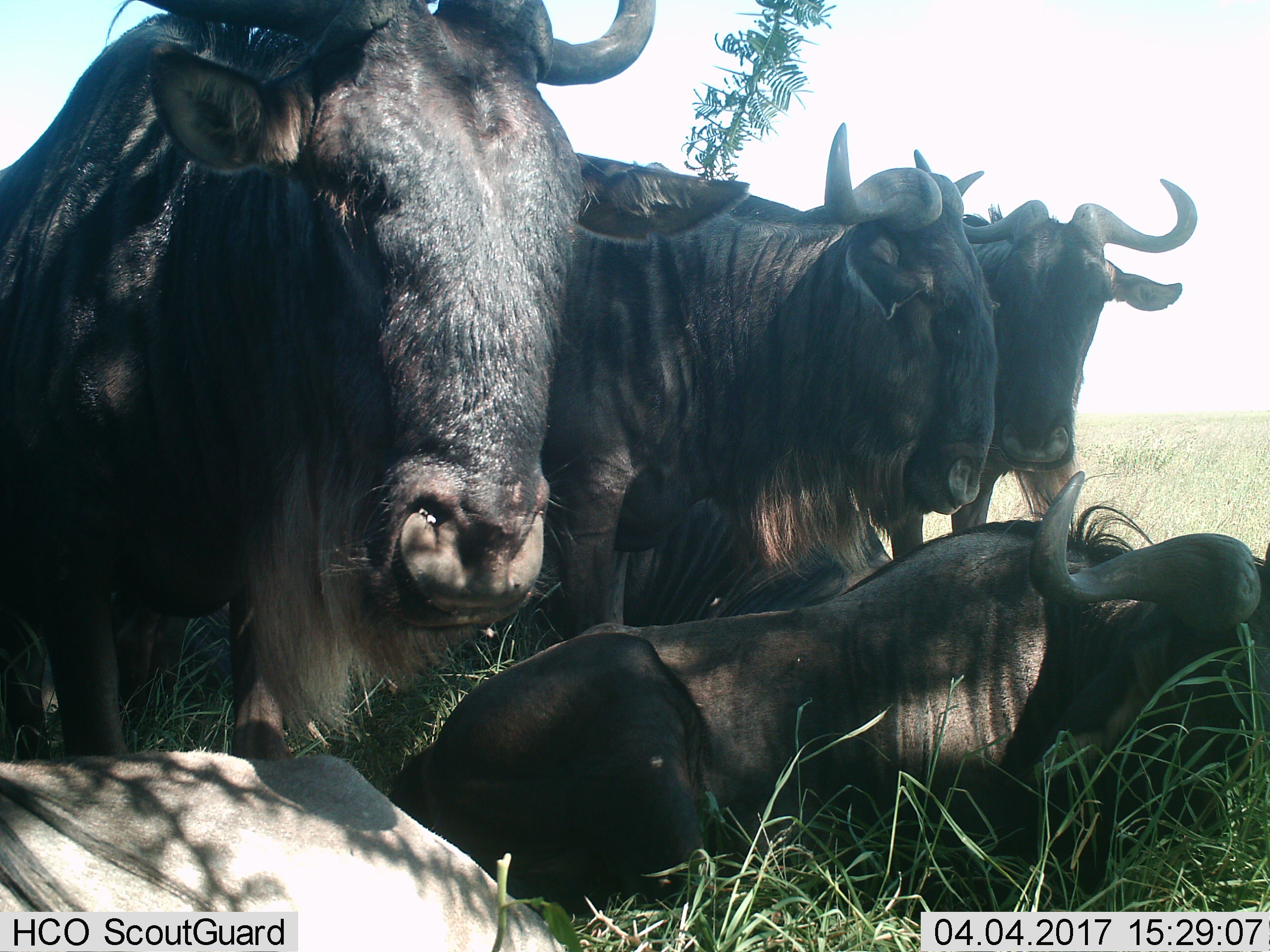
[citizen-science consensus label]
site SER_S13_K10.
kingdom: Animalia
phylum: Chordata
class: Mammalia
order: Artiodactyla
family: Bovidae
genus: Connochaetes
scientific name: Connochaetes taurinus taurinus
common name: blue wildebeest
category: wildebeestblue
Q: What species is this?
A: Wildebeestblue (blue wildebeest) (Connochaetes taurinus taurinus).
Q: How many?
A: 5.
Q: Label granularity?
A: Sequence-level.